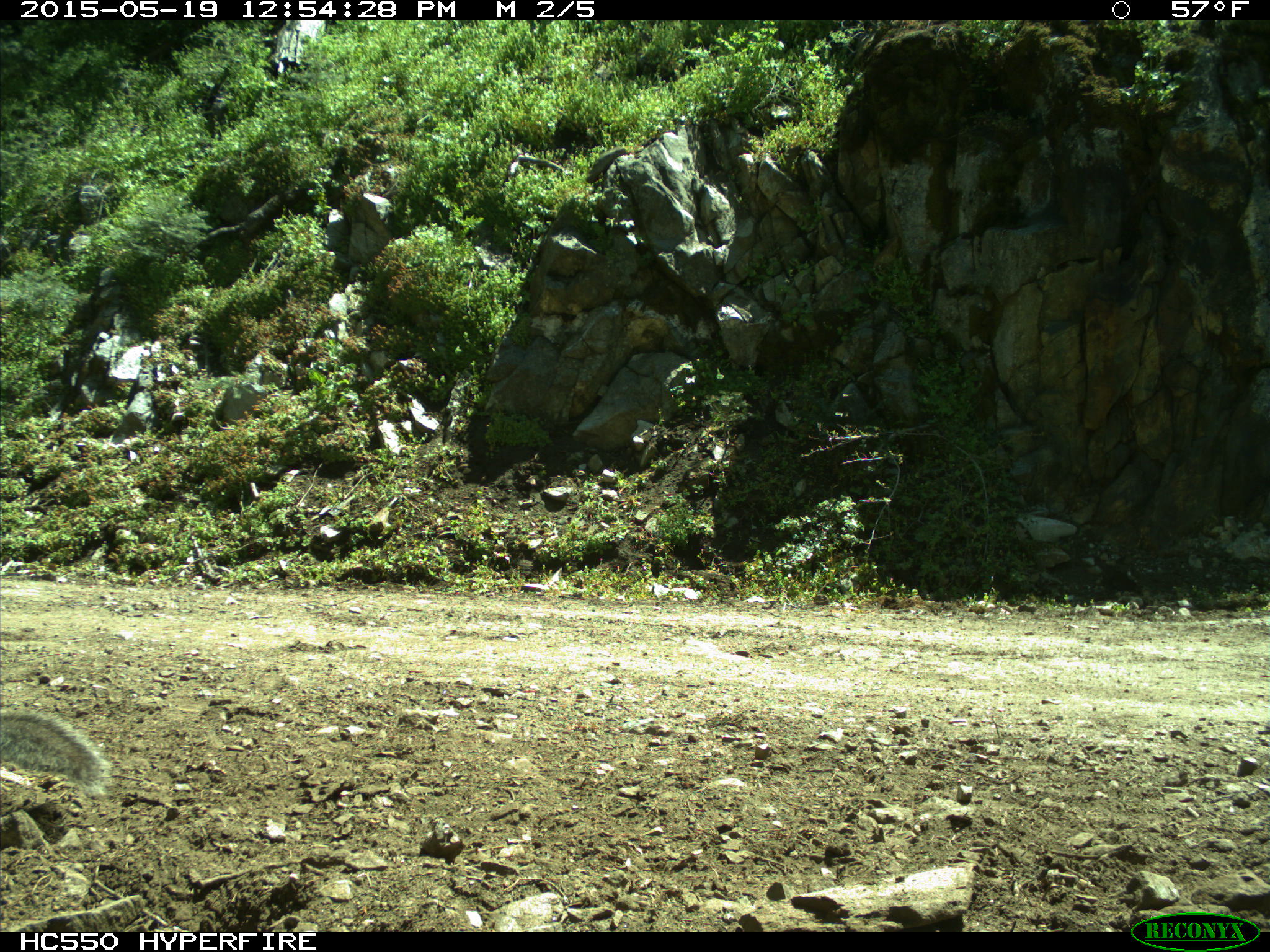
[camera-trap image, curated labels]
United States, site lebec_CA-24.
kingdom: Animalia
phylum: Chordata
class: Mammalia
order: Rodentia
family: Sciuridae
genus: Sciurus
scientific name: Sciurus carolinensis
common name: eastern gray squirrel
Sciurus carolinensis (eastern gray squirrel).